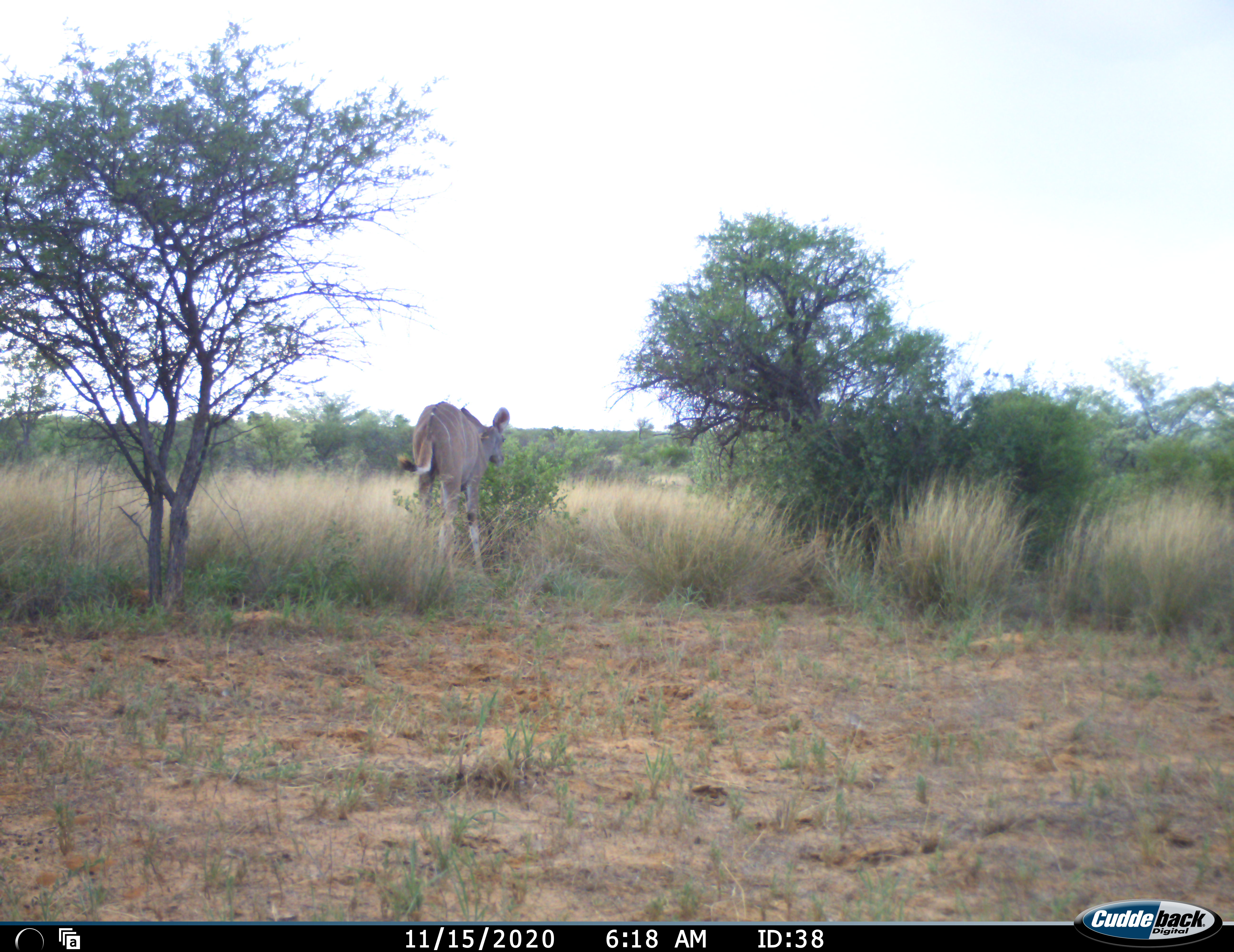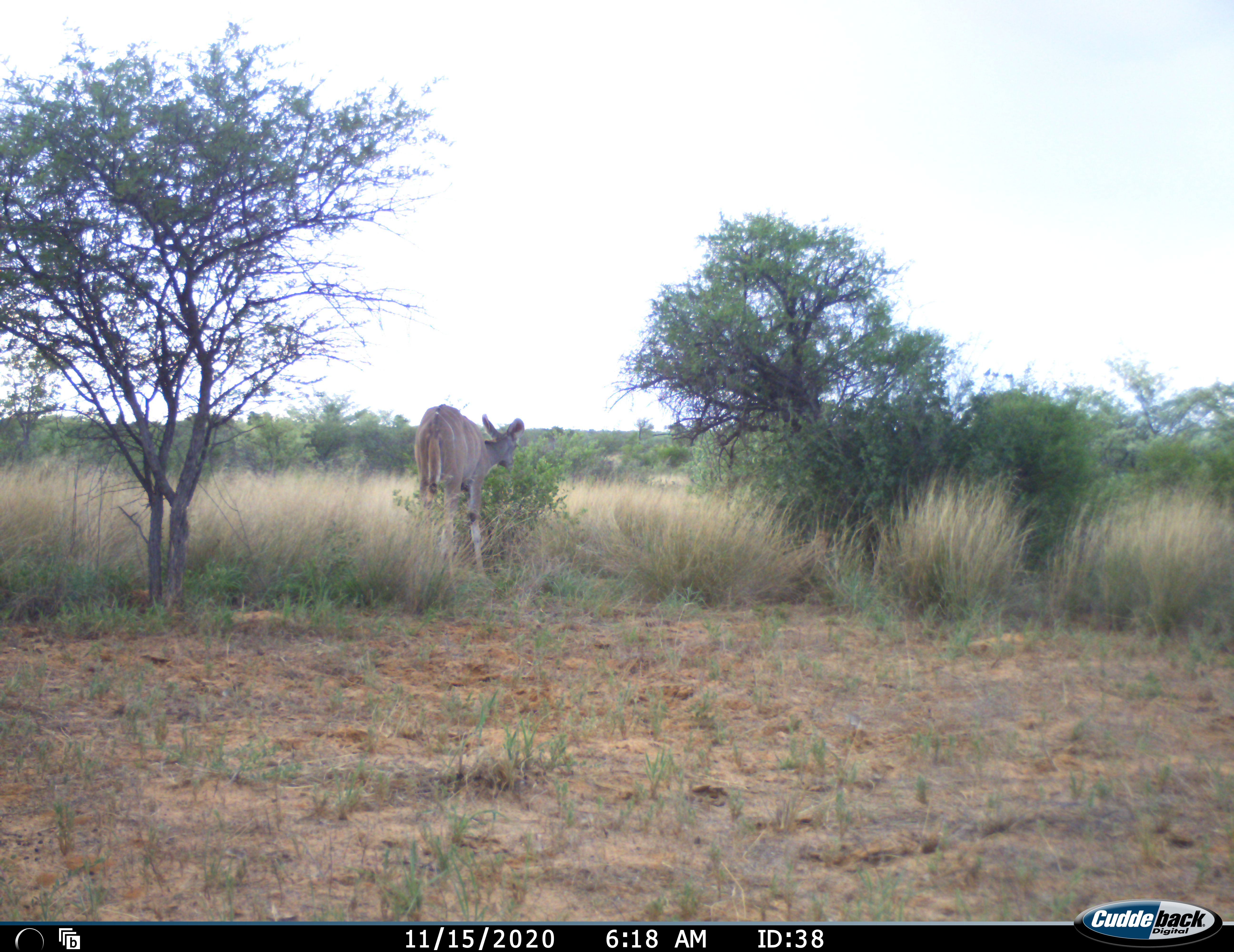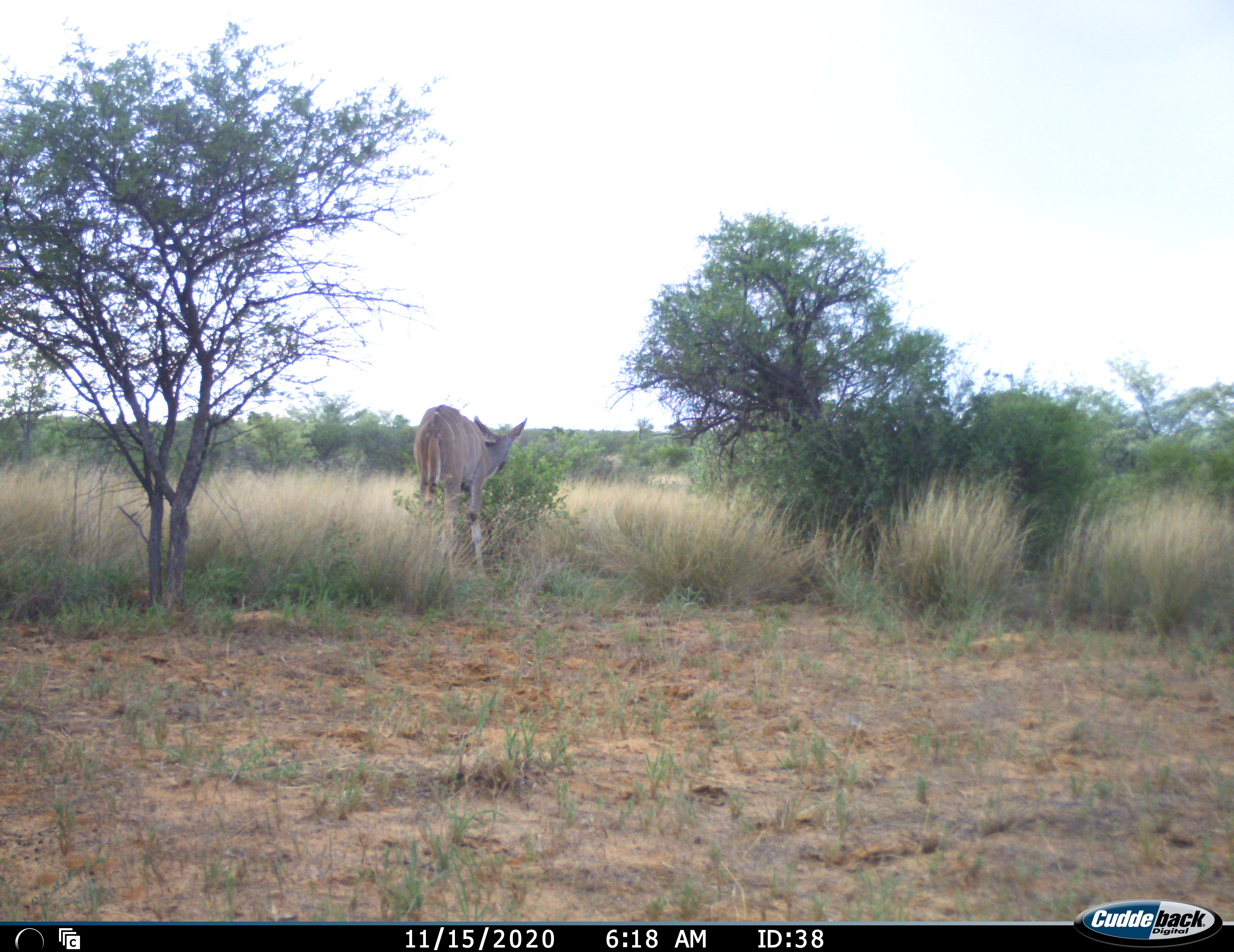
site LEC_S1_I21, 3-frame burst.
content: unidentified animal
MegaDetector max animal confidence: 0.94